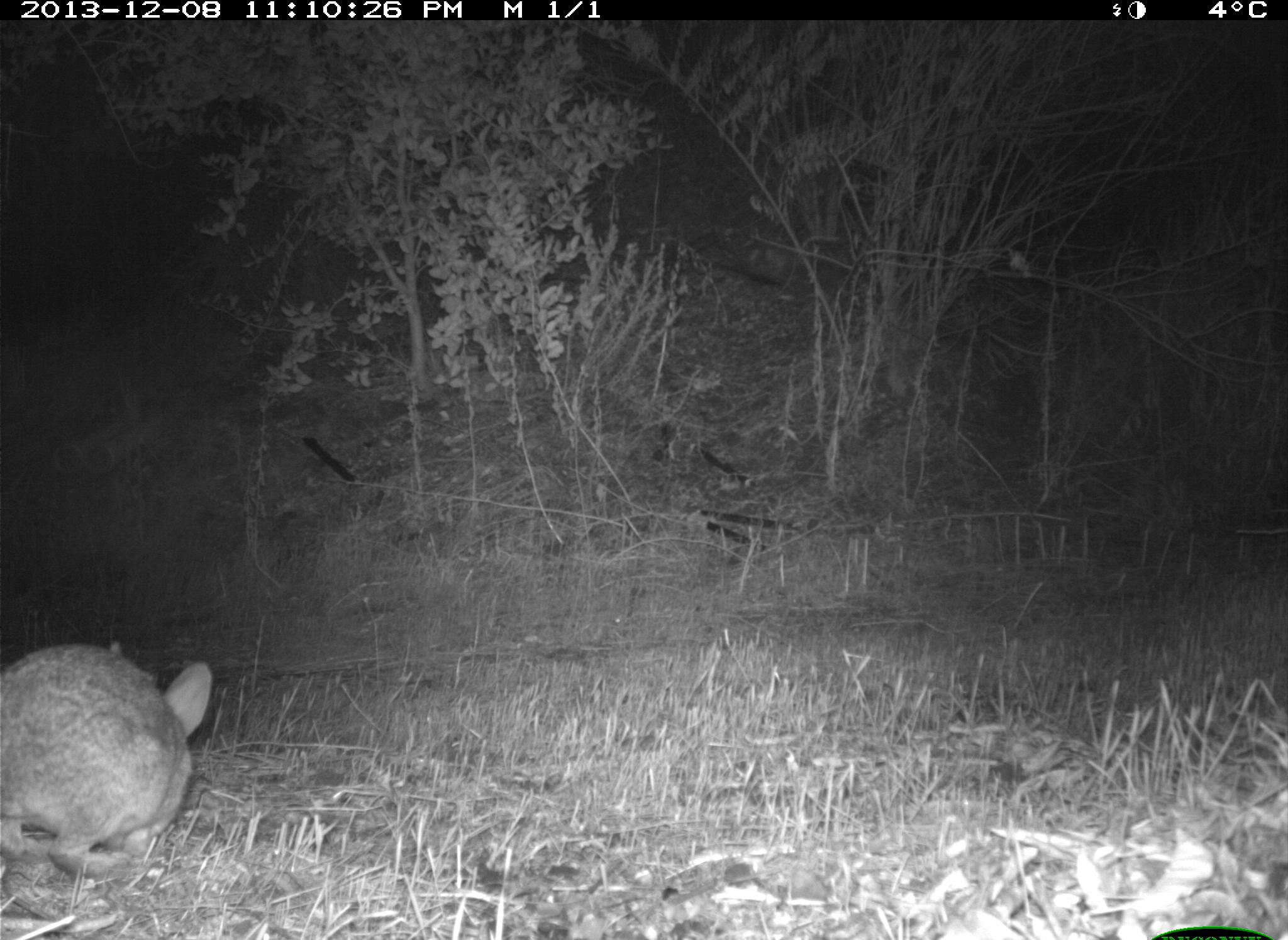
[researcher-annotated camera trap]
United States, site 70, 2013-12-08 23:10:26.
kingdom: Animalia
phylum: Chordata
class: Mammalia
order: Lagomorpha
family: Leporidae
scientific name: Leporidae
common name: rabbits and hares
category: rabbit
Rabbit (rabbits and hares) (Leporidae).